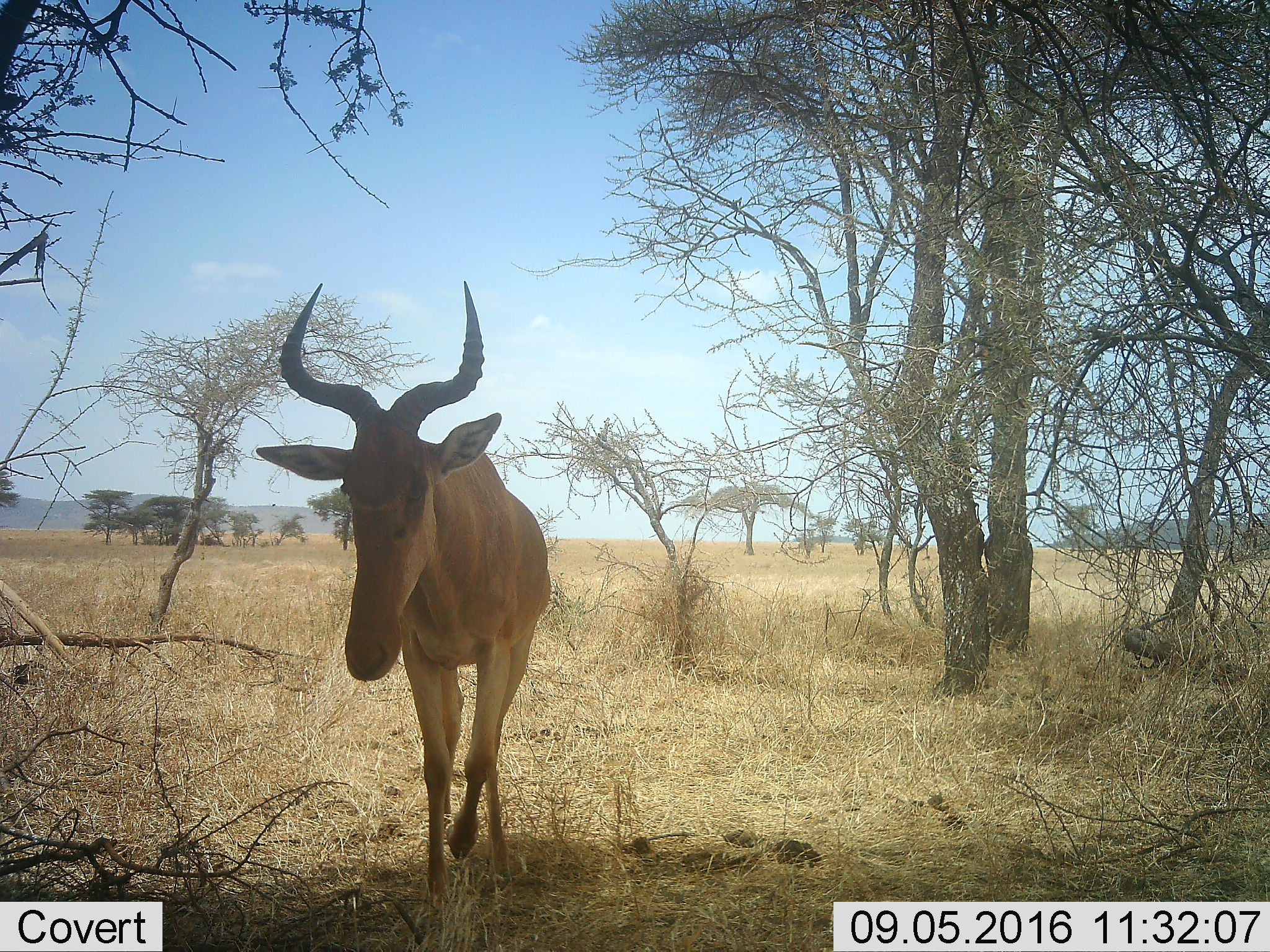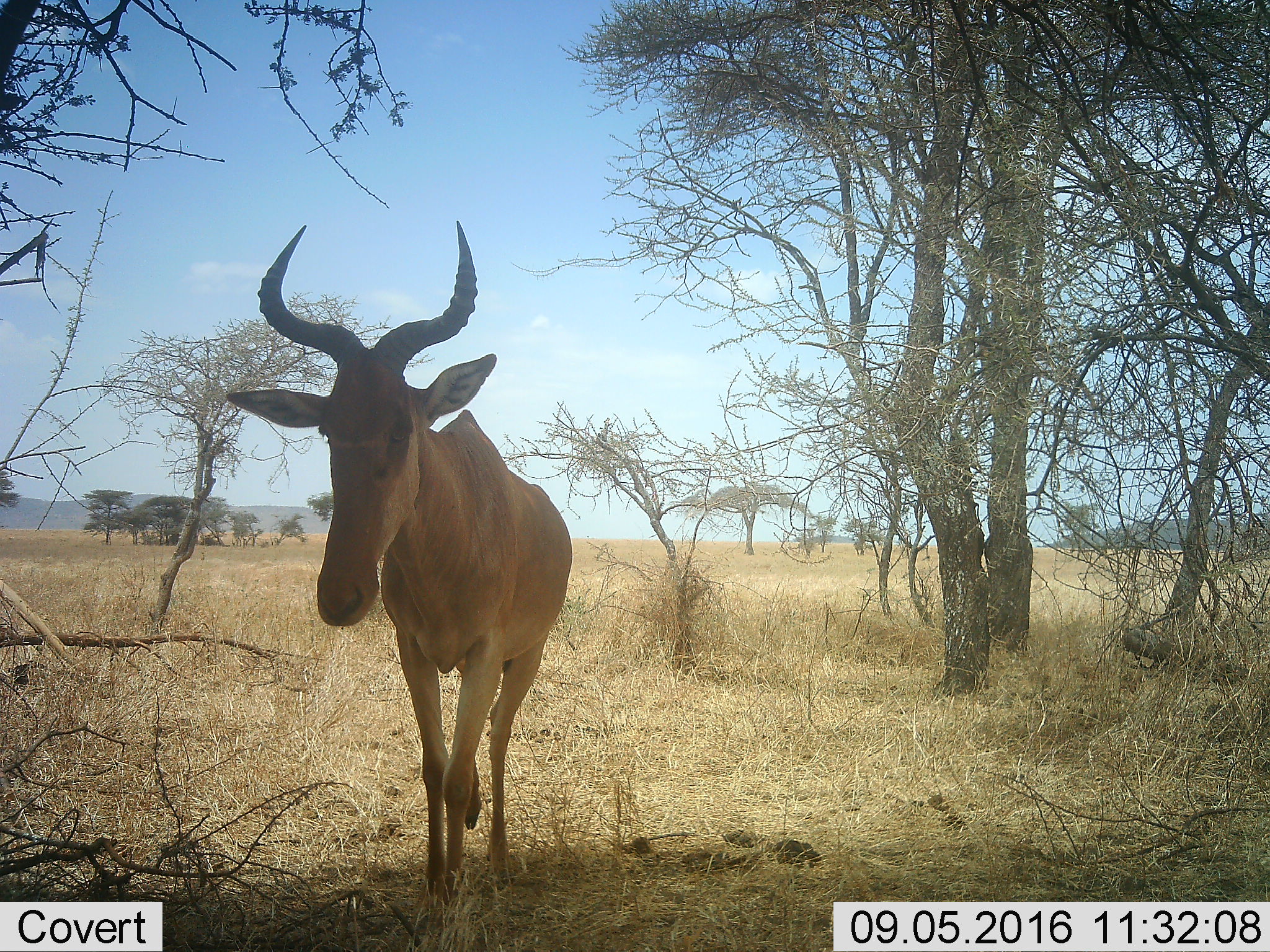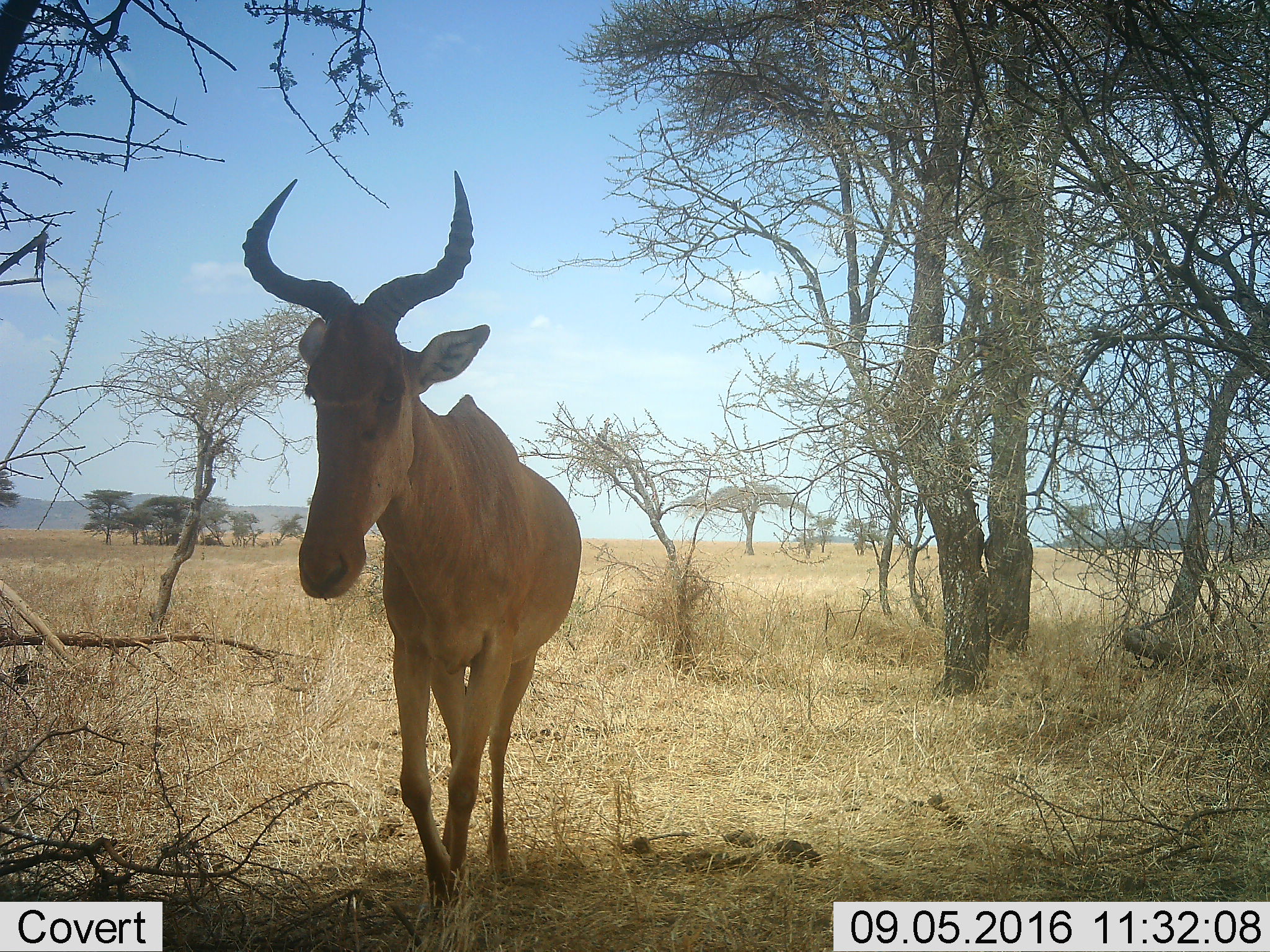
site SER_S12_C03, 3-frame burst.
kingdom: Animalia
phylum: Chordata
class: Mammalia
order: Artiodactyla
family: Bovidae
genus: Alcelaphus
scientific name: Alcelaphus buselaphus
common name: hartebeest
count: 1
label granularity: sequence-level